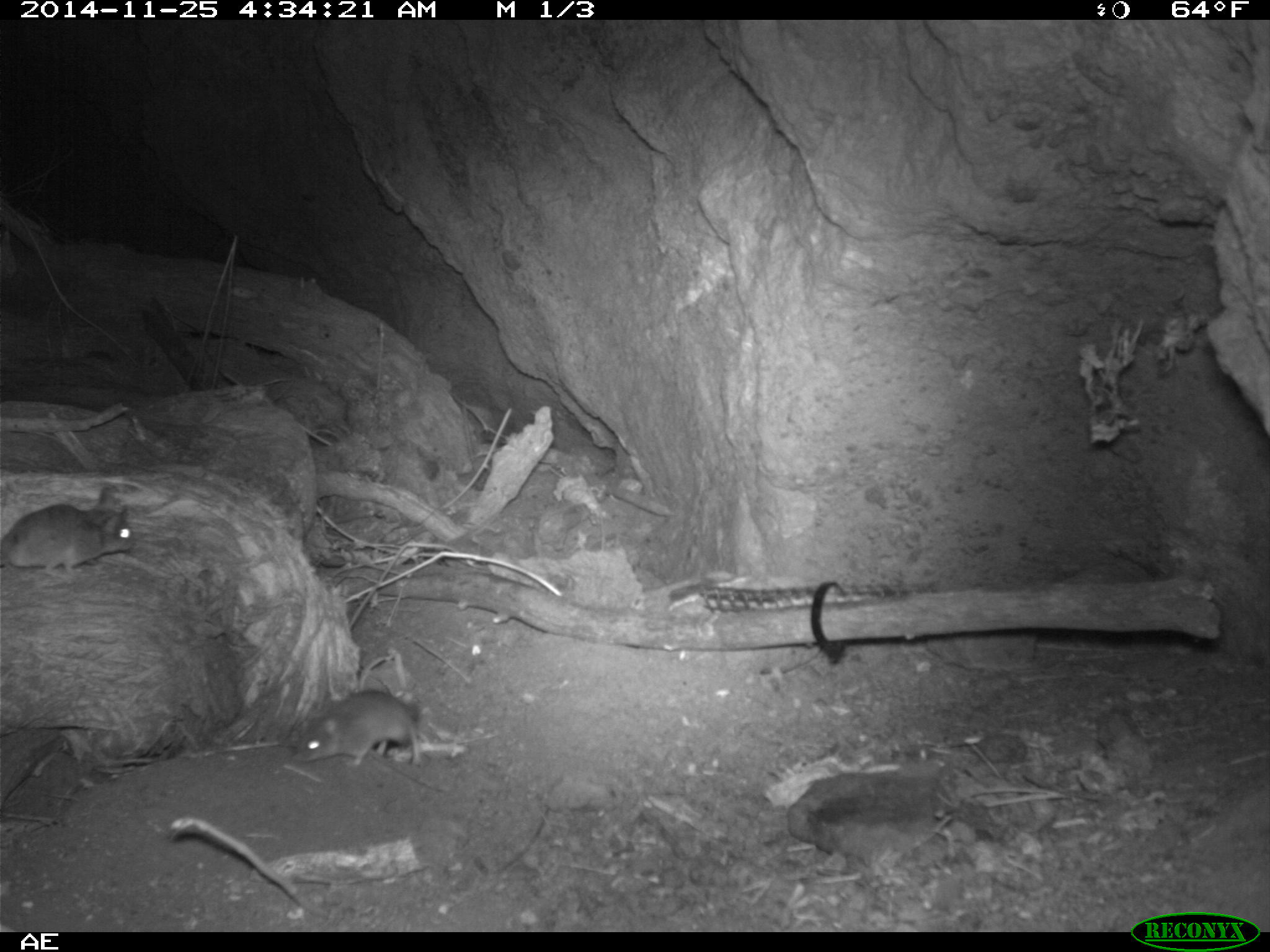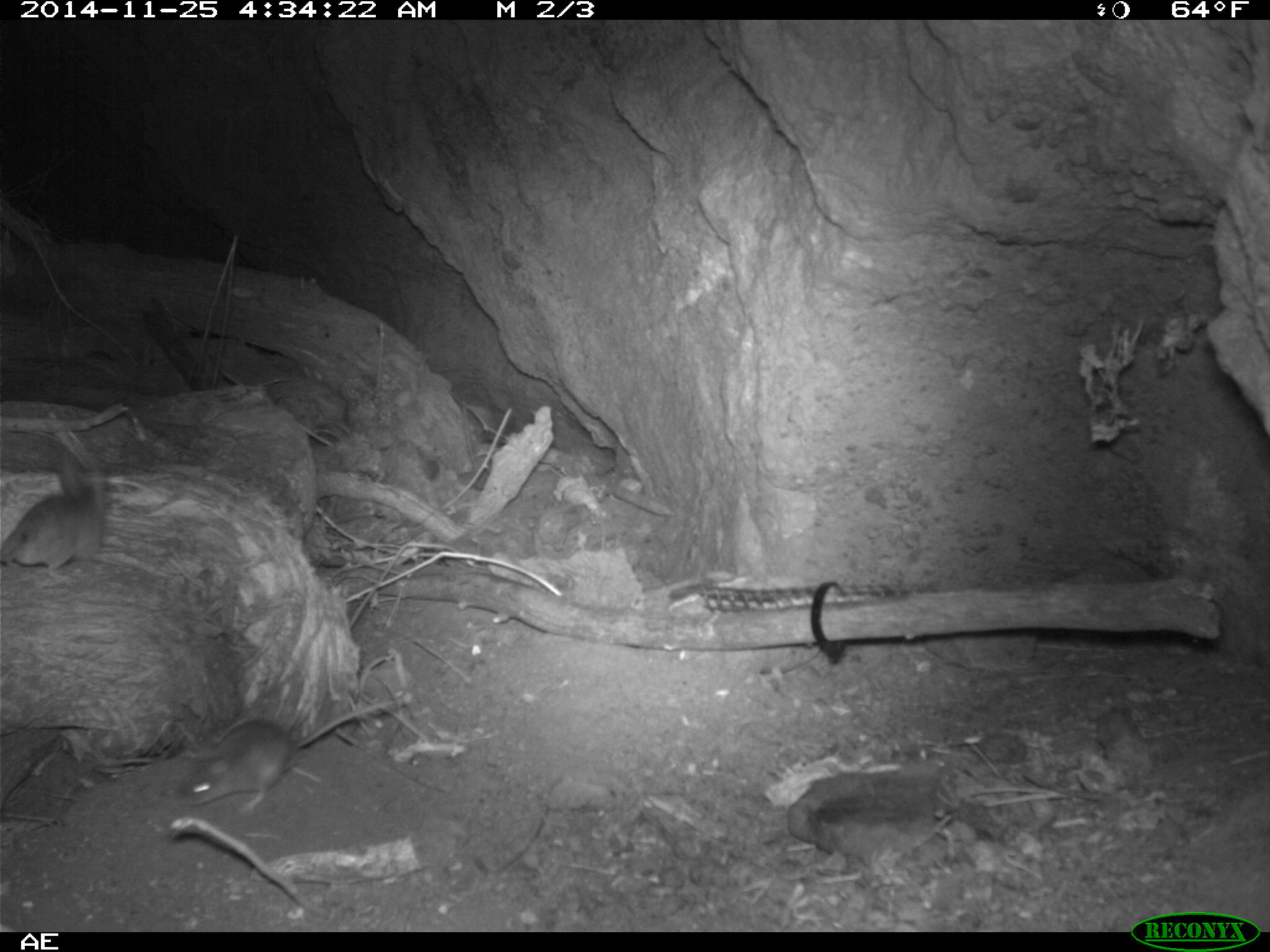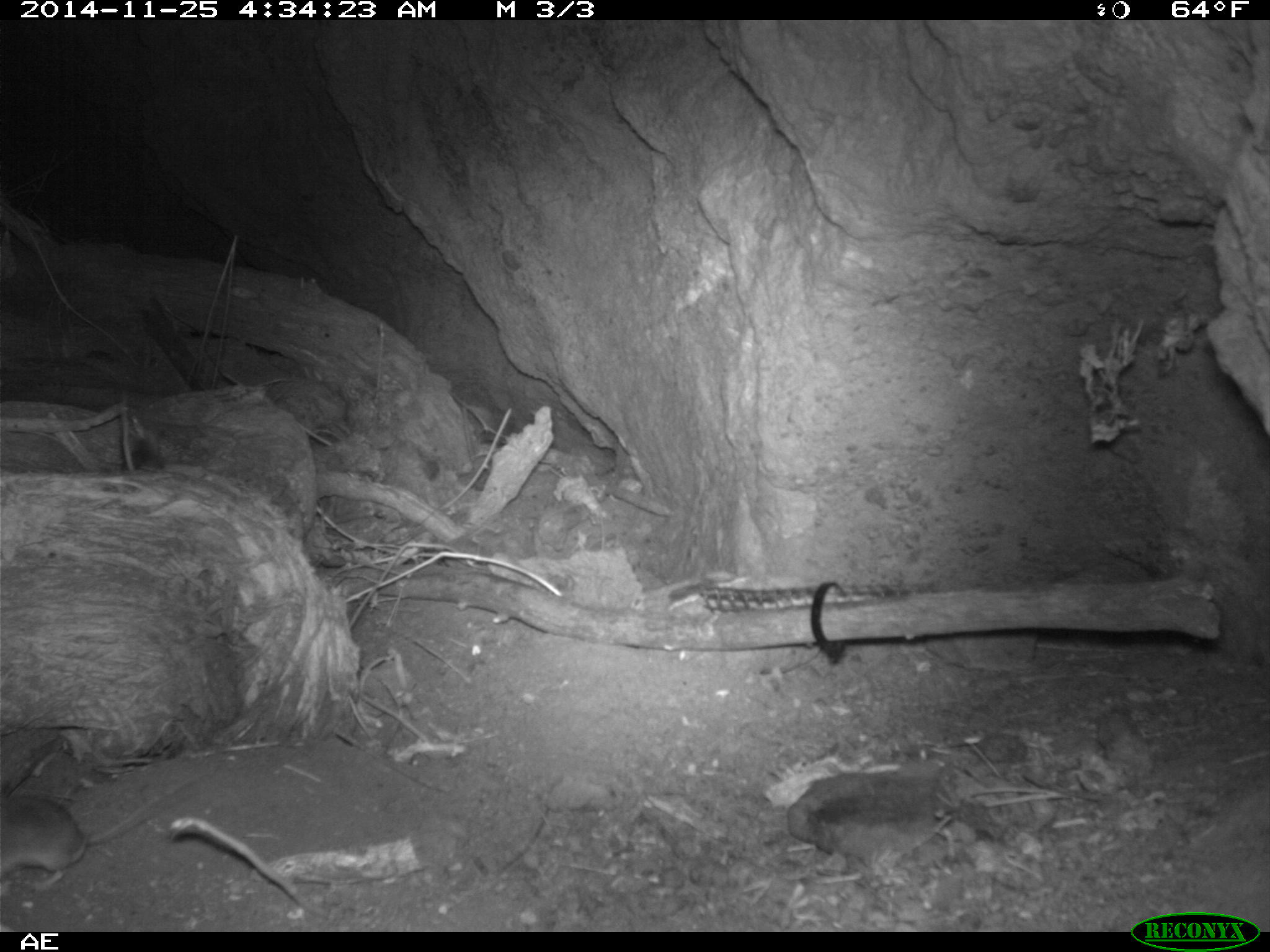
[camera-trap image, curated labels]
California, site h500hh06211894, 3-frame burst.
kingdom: Animalia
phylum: Chordata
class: Mammalia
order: Rodentia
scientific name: Rodentia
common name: rodent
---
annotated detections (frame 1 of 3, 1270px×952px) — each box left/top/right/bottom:
rodent: 0/492/135/575; 295/688/421/766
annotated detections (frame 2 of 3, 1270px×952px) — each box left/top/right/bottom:
rodent: 177/699/396/813; 0/469/106/578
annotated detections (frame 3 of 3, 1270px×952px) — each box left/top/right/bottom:
rodent: 0/777/193/890; 118/423/165/473